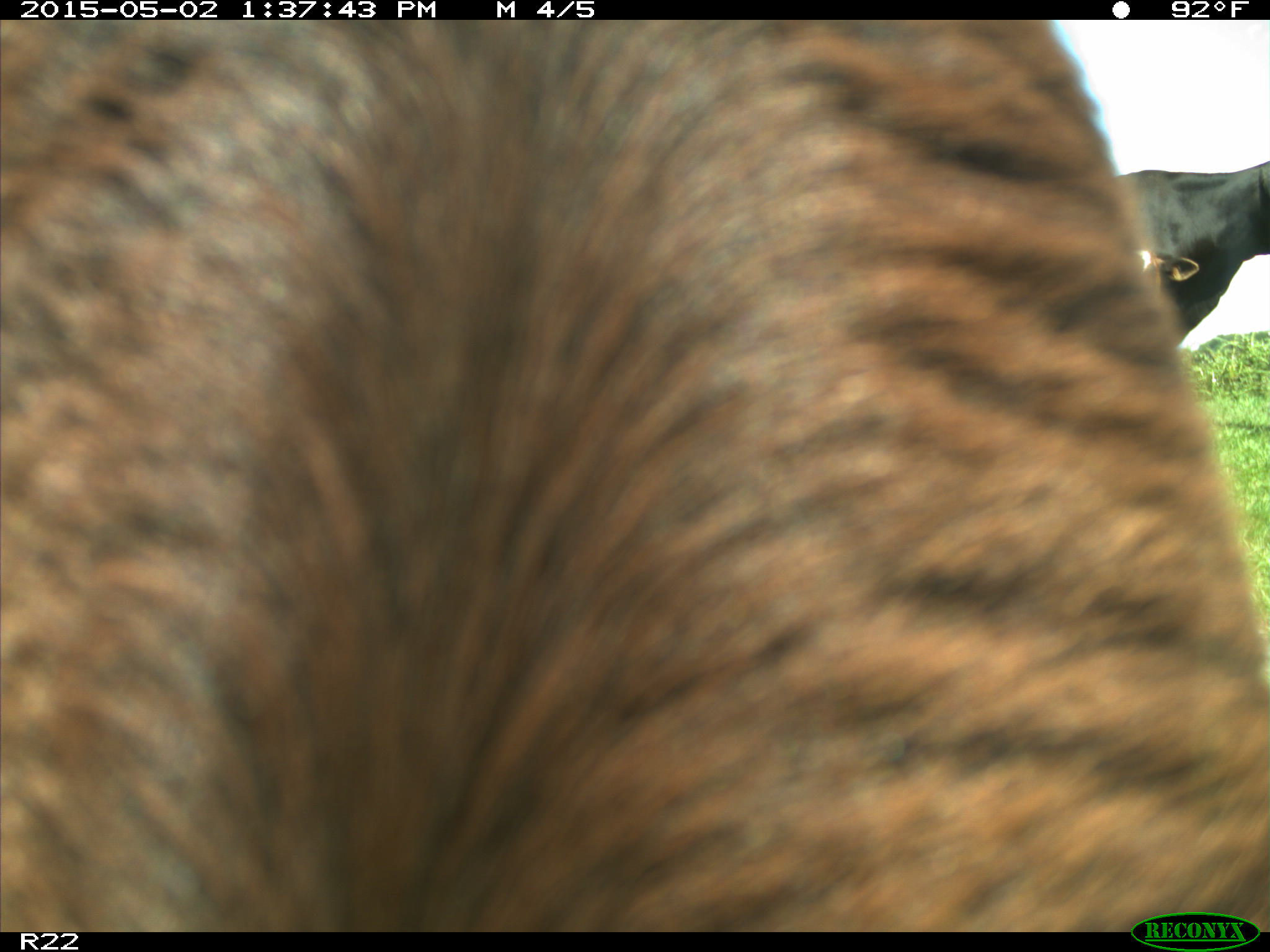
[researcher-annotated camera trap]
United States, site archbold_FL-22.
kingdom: Animalia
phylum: Chordata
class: Mammalia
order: Artiodactyla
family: Bovidae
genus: Bos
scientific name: Bos taurus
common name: domestic cow